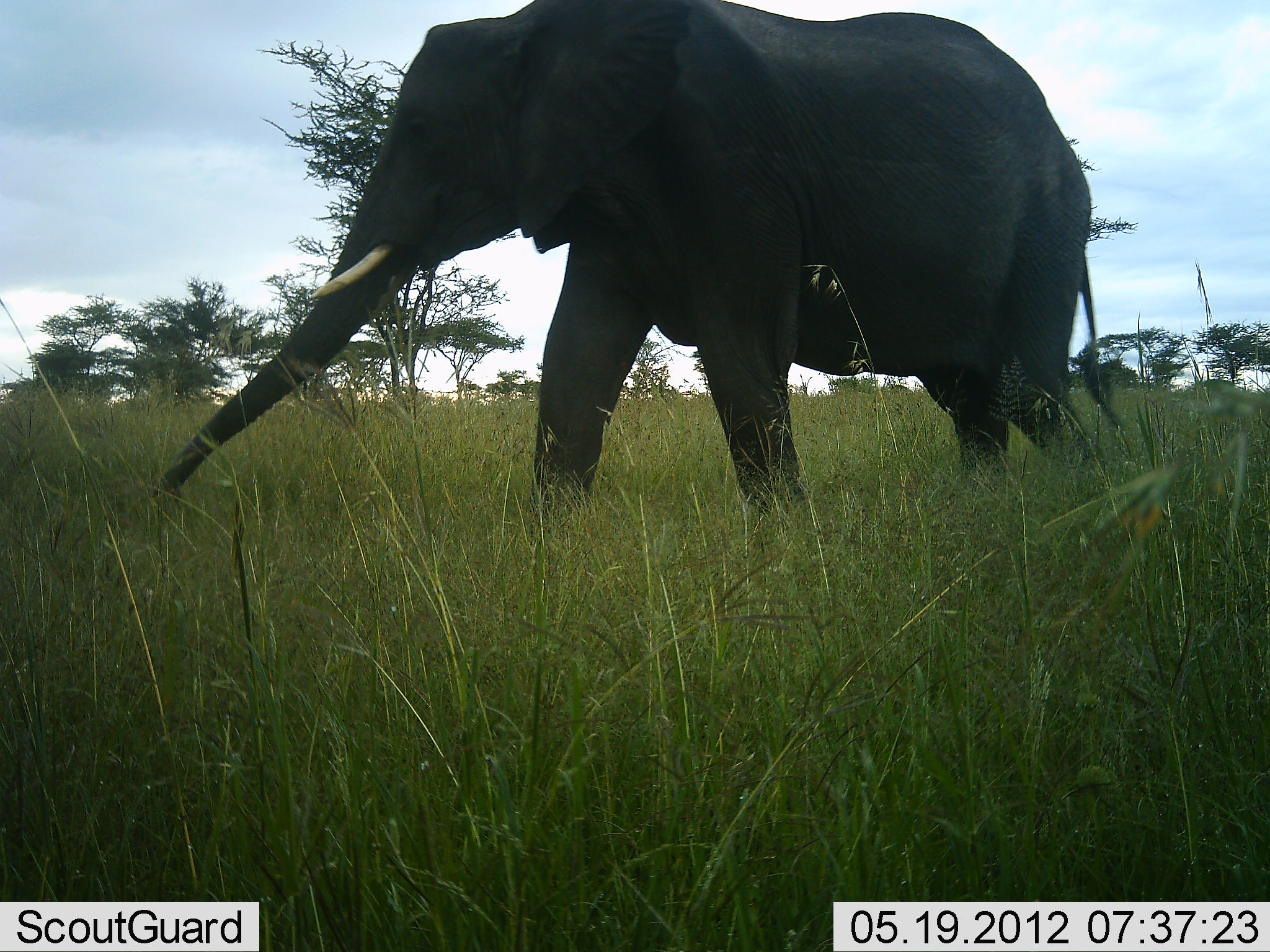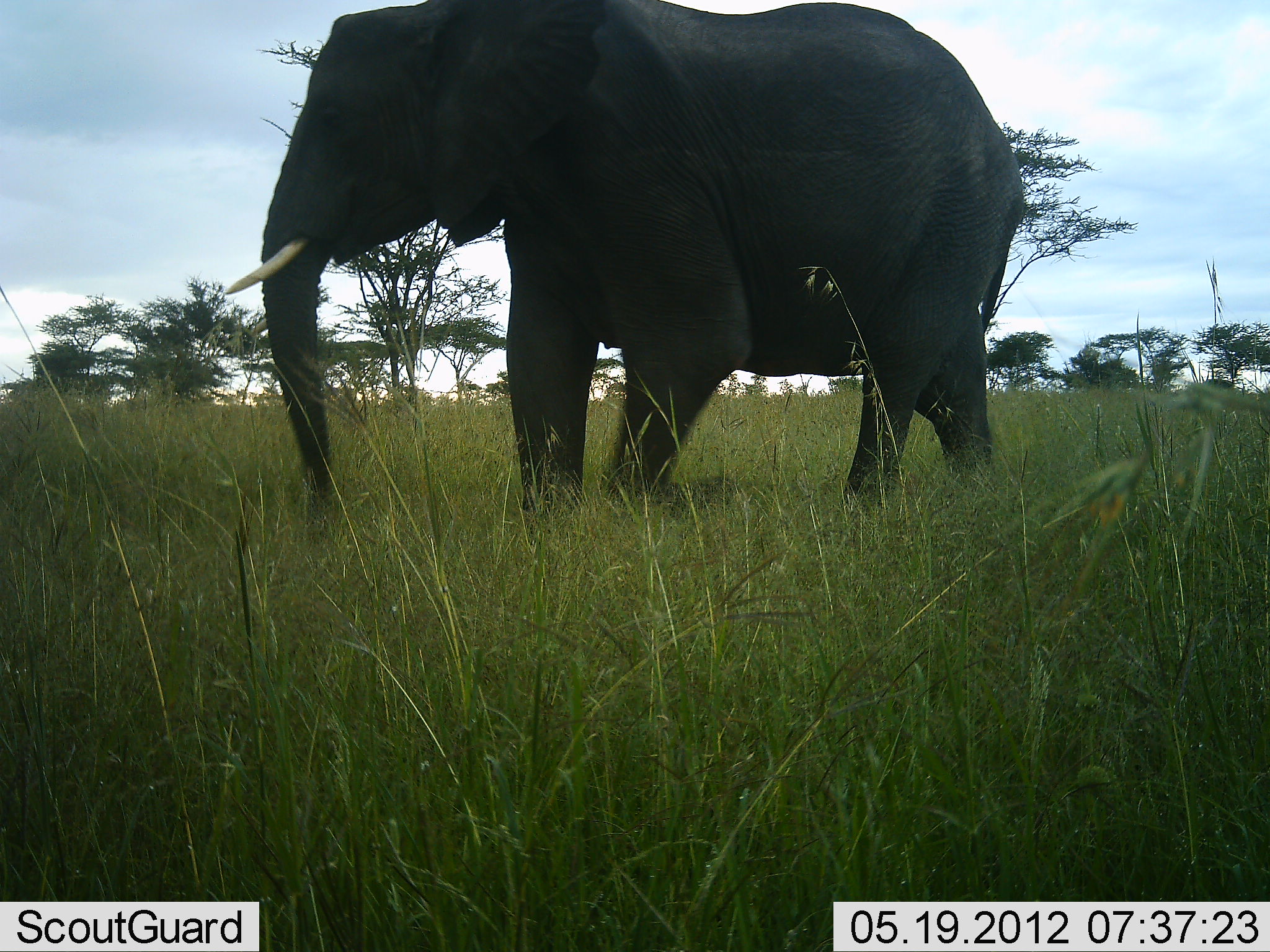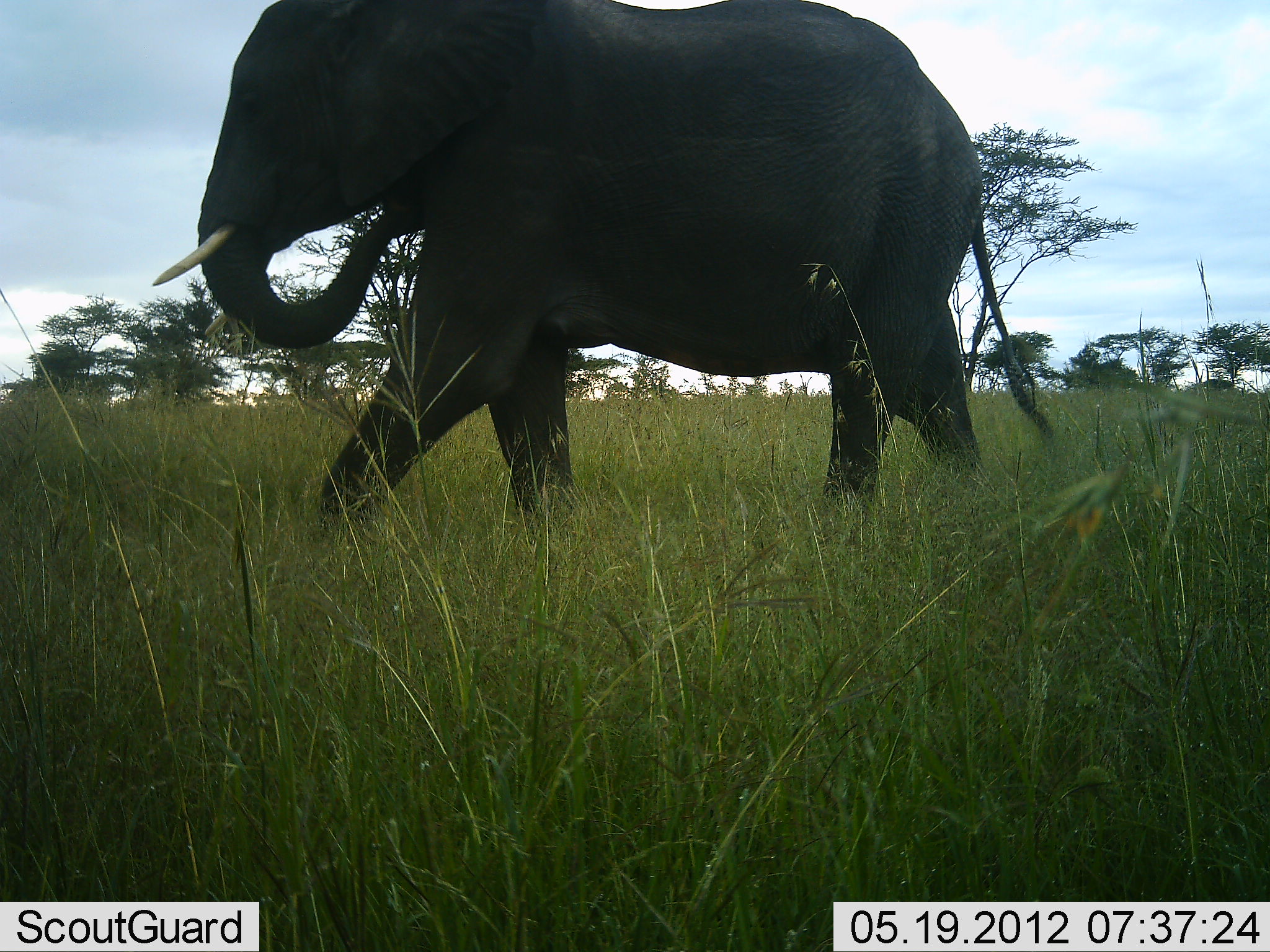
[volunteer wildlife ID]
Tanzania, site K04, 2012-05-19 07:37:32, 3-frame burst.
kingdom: Animalia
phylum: Chordata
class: Mammalia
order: Proboscidea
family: Elephantidae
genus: Loxodonta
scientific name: Loxodonta africana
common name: african bush elephant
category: elephant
Elephant (african bush elephant) (Loxodonta africana), count 1. Behavior (volunteer vote fractions): standing 0%, resting 0%, moving 87%, interacting 0%. Young present (vote fraction): 0%. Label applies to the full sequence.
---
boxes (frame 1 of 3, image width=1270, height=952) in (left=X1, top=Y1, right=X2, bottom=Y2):
animal: (left=158, top=0, right=1130, bottom=521)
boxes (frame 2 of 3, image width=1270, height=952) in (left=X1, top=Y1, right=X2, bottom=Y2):
animal: (left=223, top=0, right=1028, bottom=529)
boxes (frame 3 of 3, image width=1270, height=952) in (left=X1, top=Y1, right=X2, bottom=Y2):
animal: (left=153, top=0, right=1060, bottom=534)